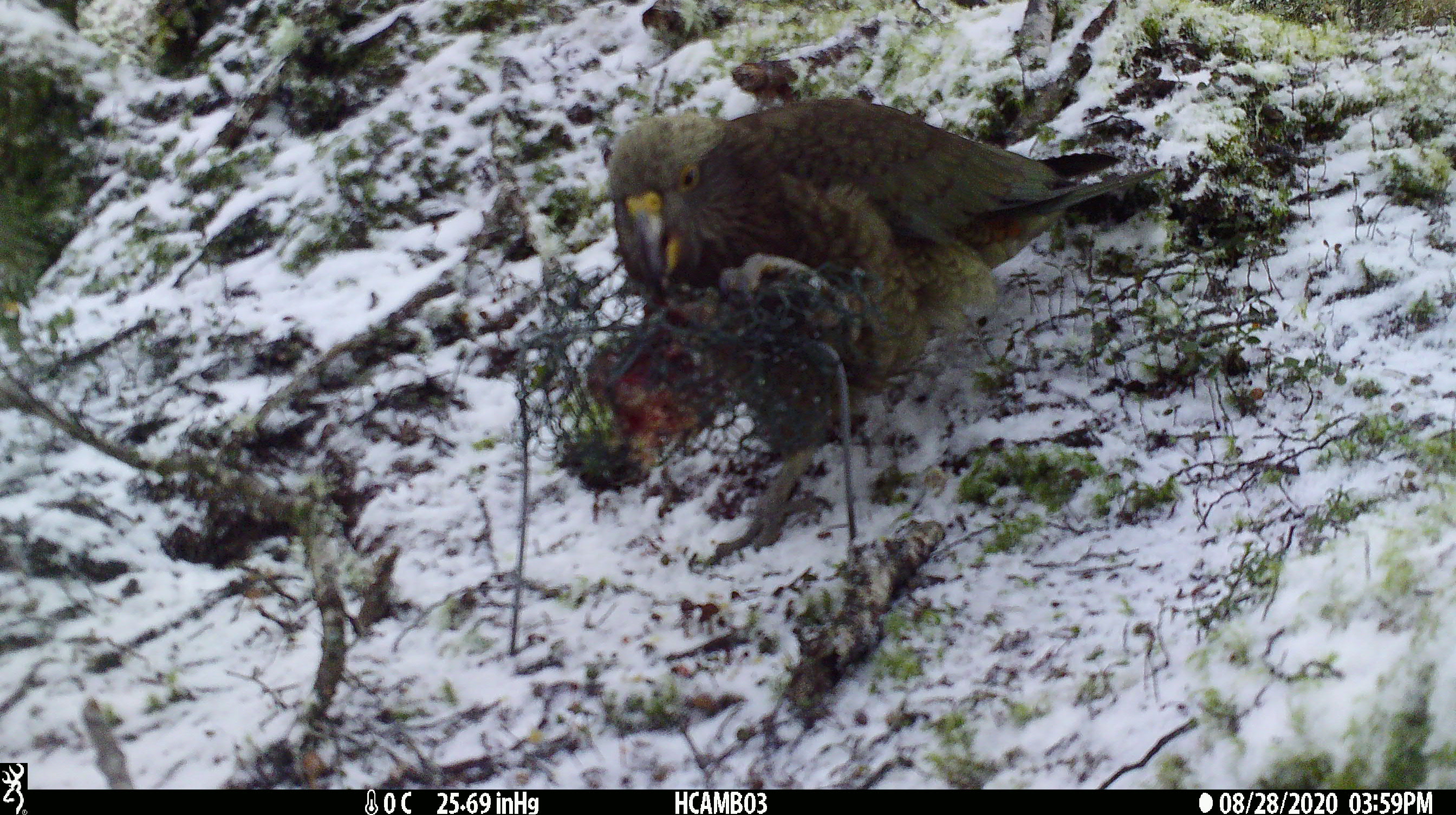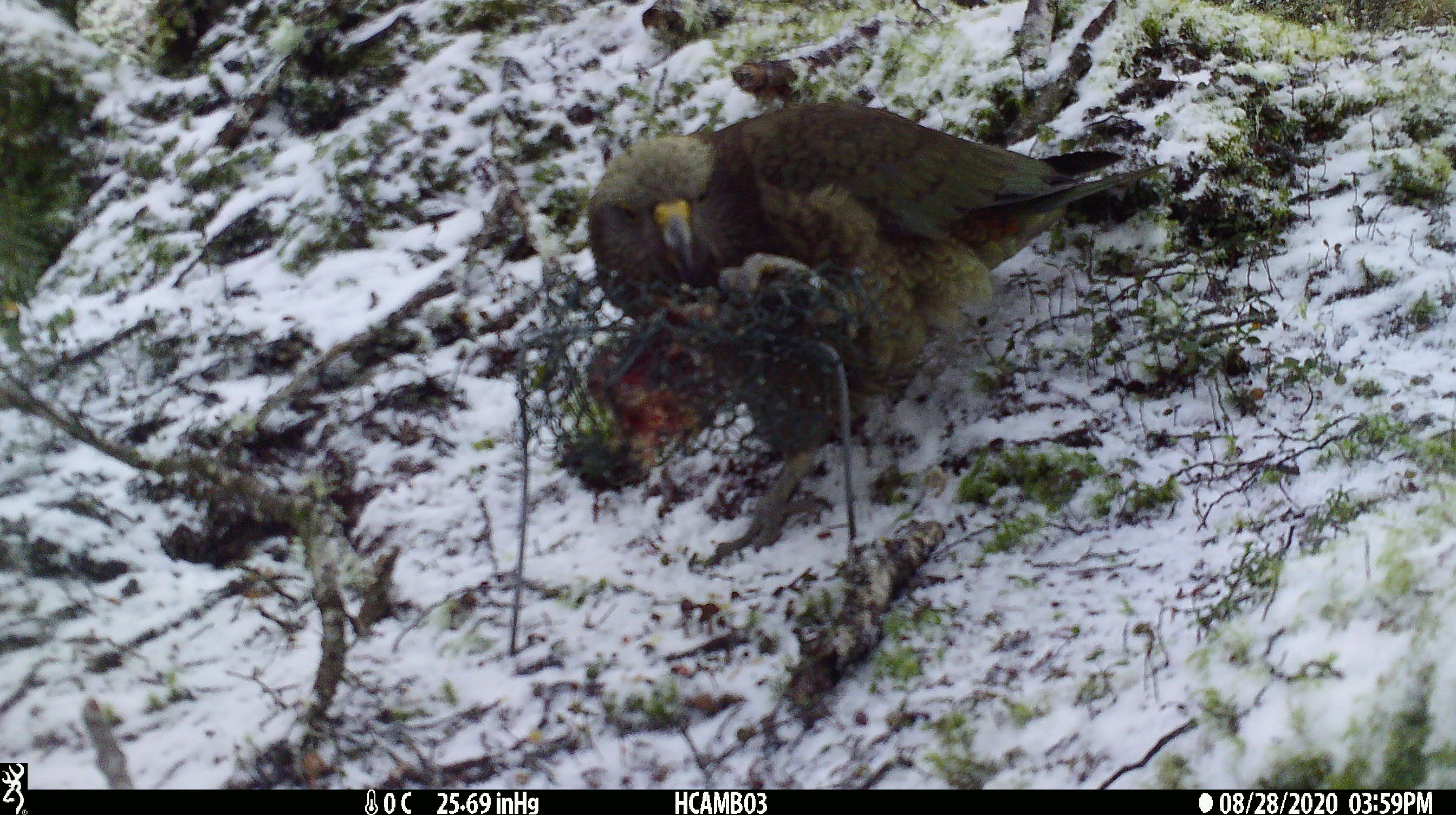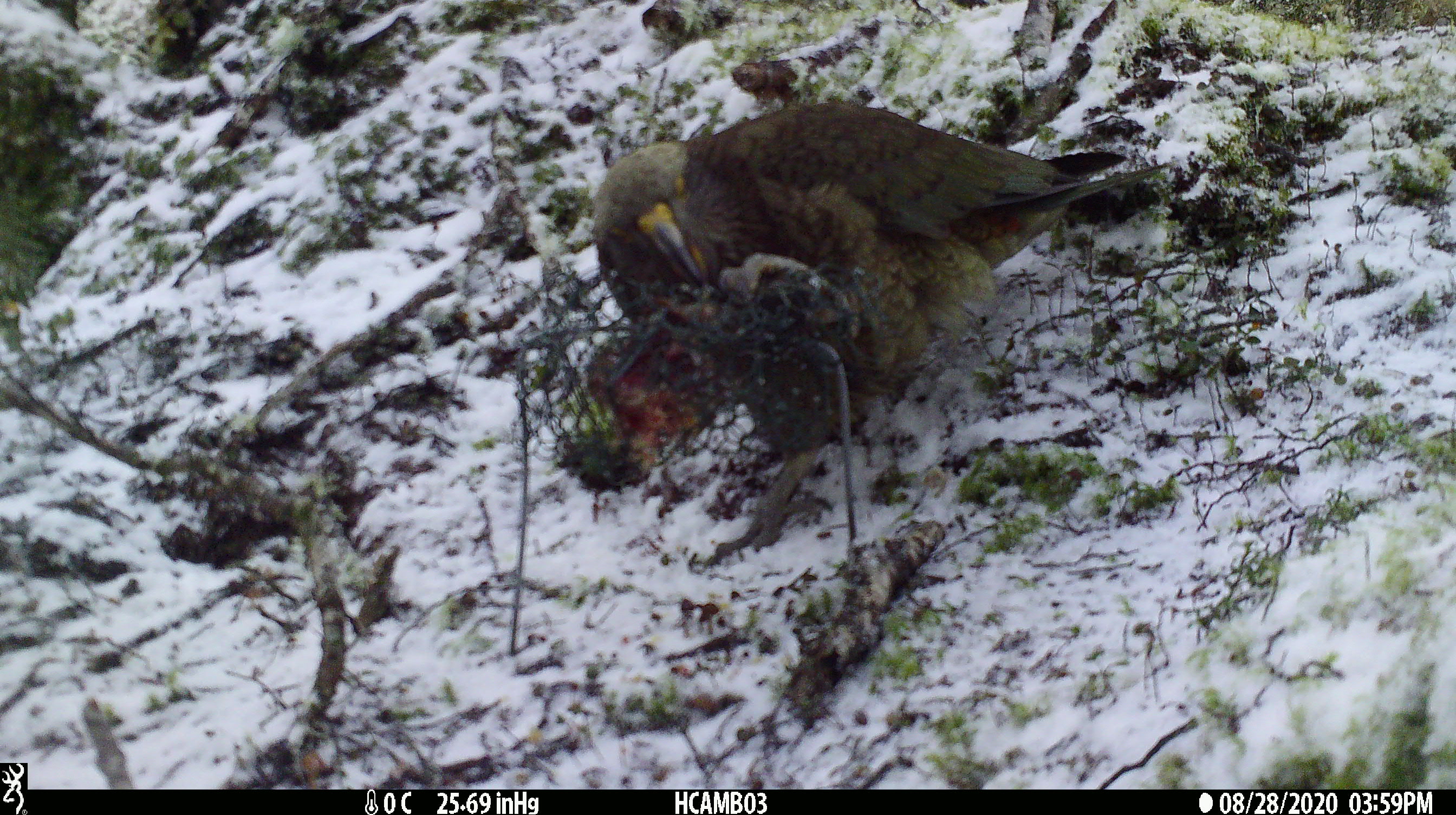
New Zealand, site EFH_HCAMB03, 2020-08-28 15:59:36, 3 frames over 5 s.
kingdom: Animalia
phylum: Chordata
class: Aves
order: Psittaciformes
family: Strigopidae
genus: Nestor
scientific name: Nestor notabilis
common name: kea